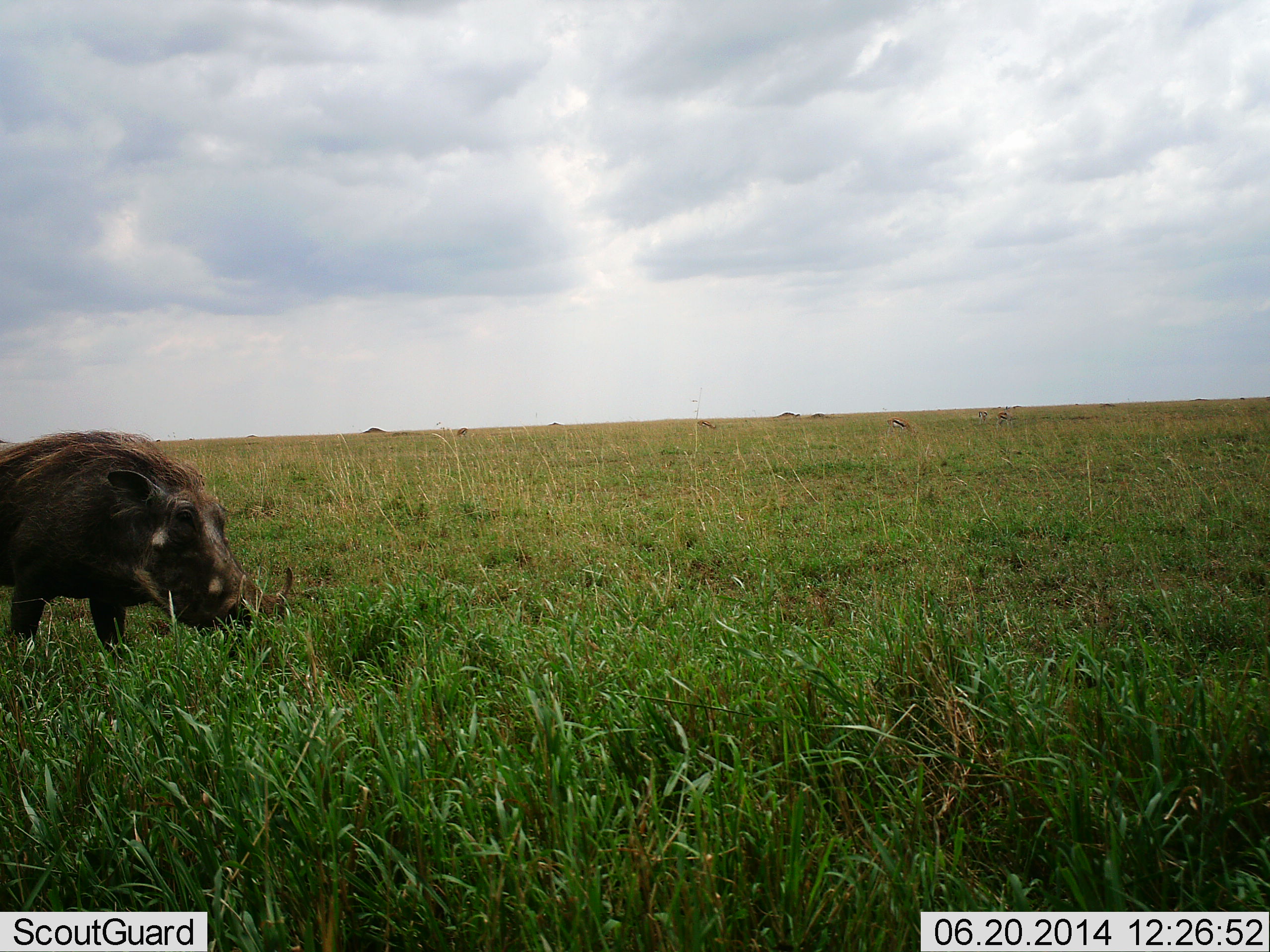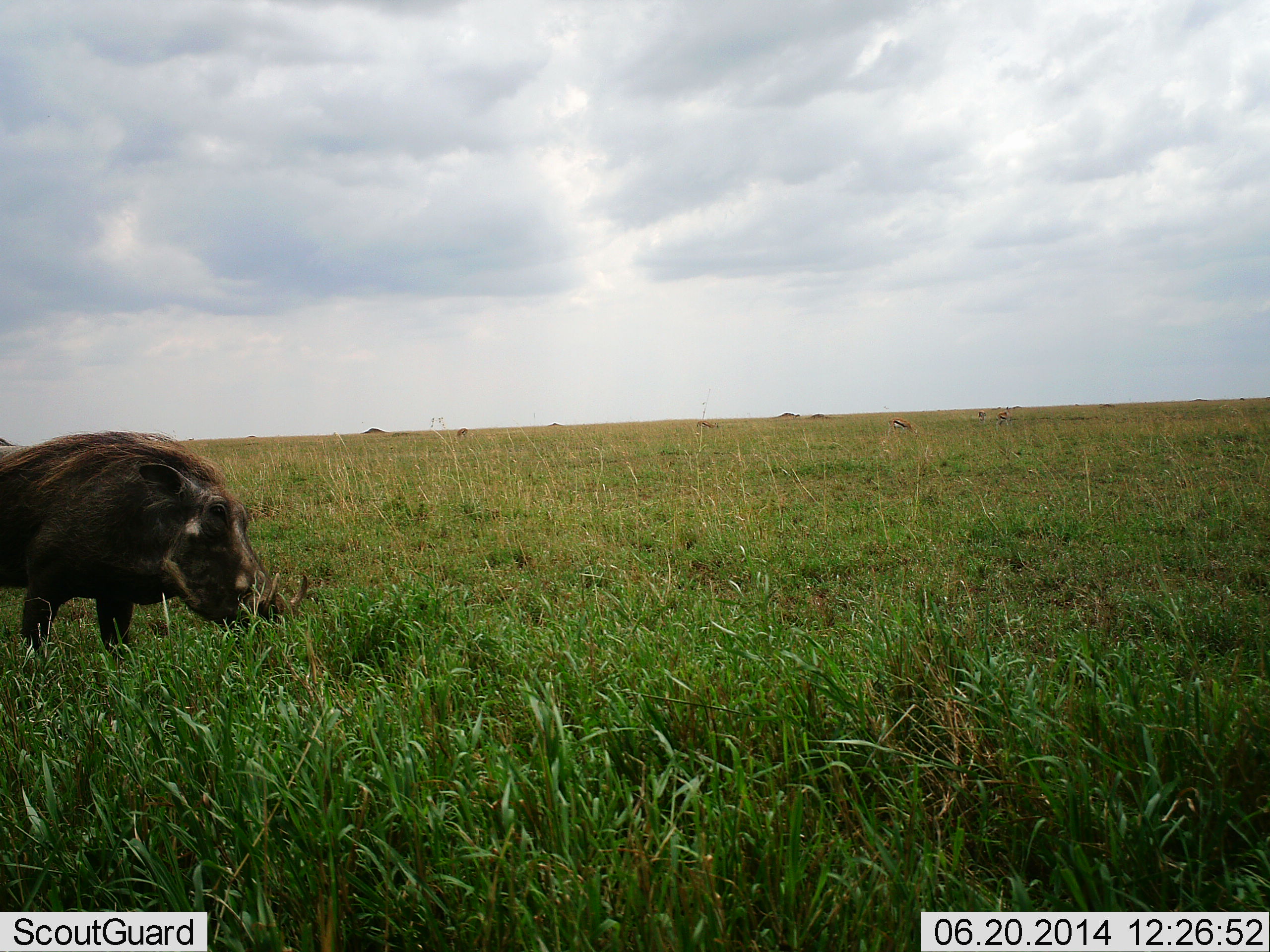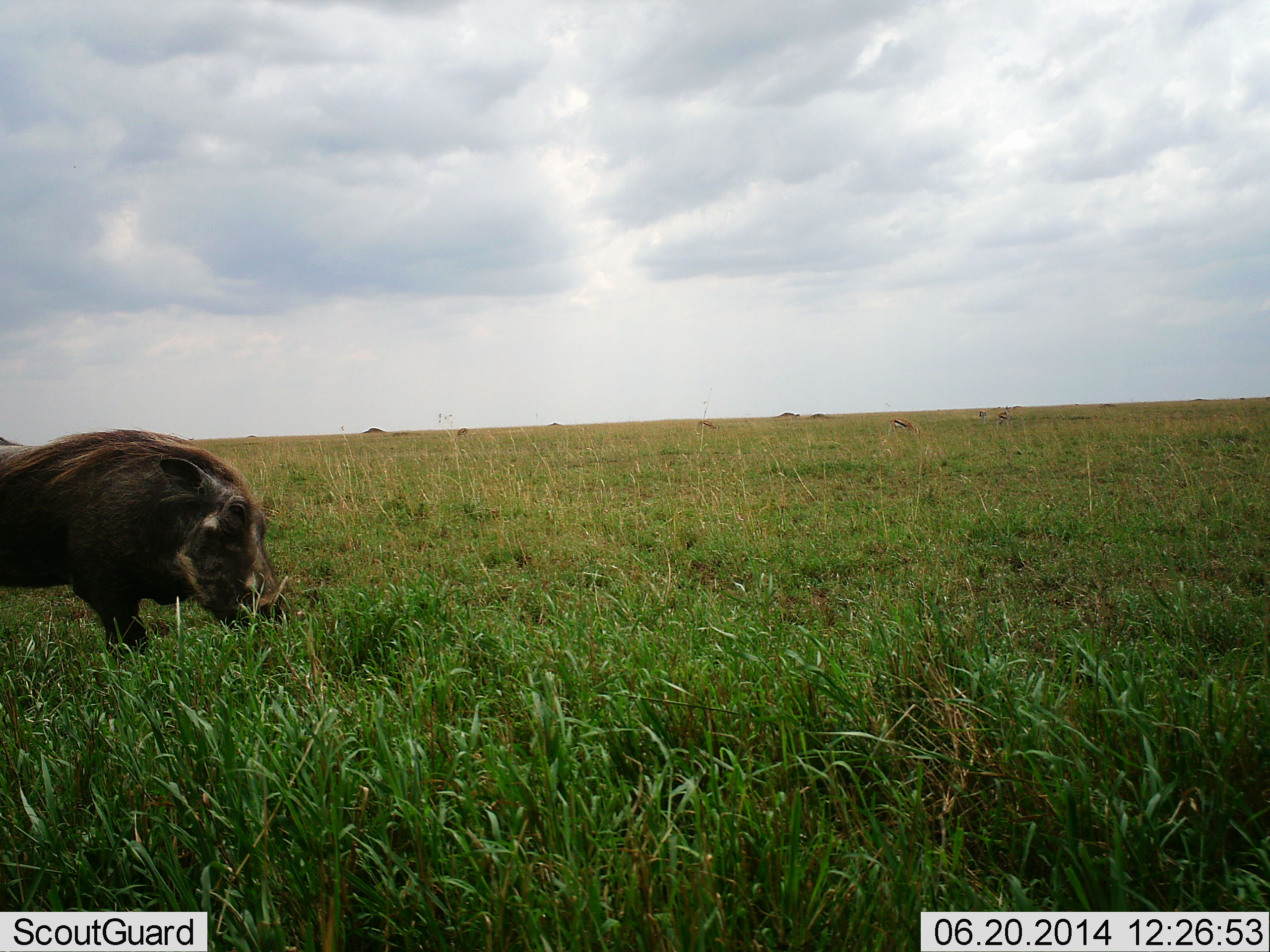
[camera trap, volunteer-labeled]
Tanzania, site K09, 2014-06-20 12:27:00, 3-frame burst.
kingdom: Animalia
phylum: Chordata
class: Mammalia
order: Artiodactyla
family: Suidae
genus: Phacochoerus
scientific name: Phacochoerus africanus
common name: warthog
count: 1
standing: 0%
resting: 0%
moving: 83%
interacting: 0%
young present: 0%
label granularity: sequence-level